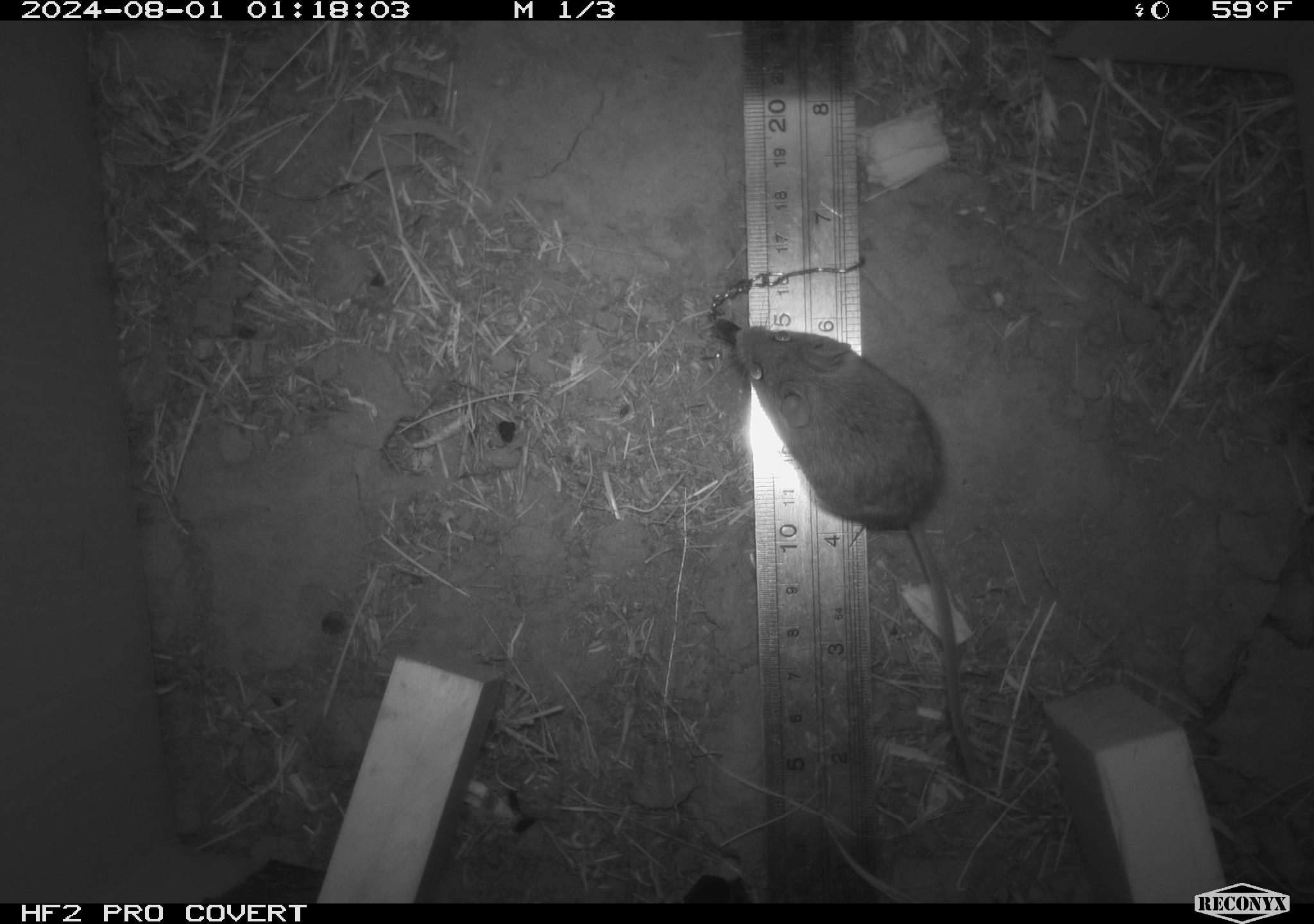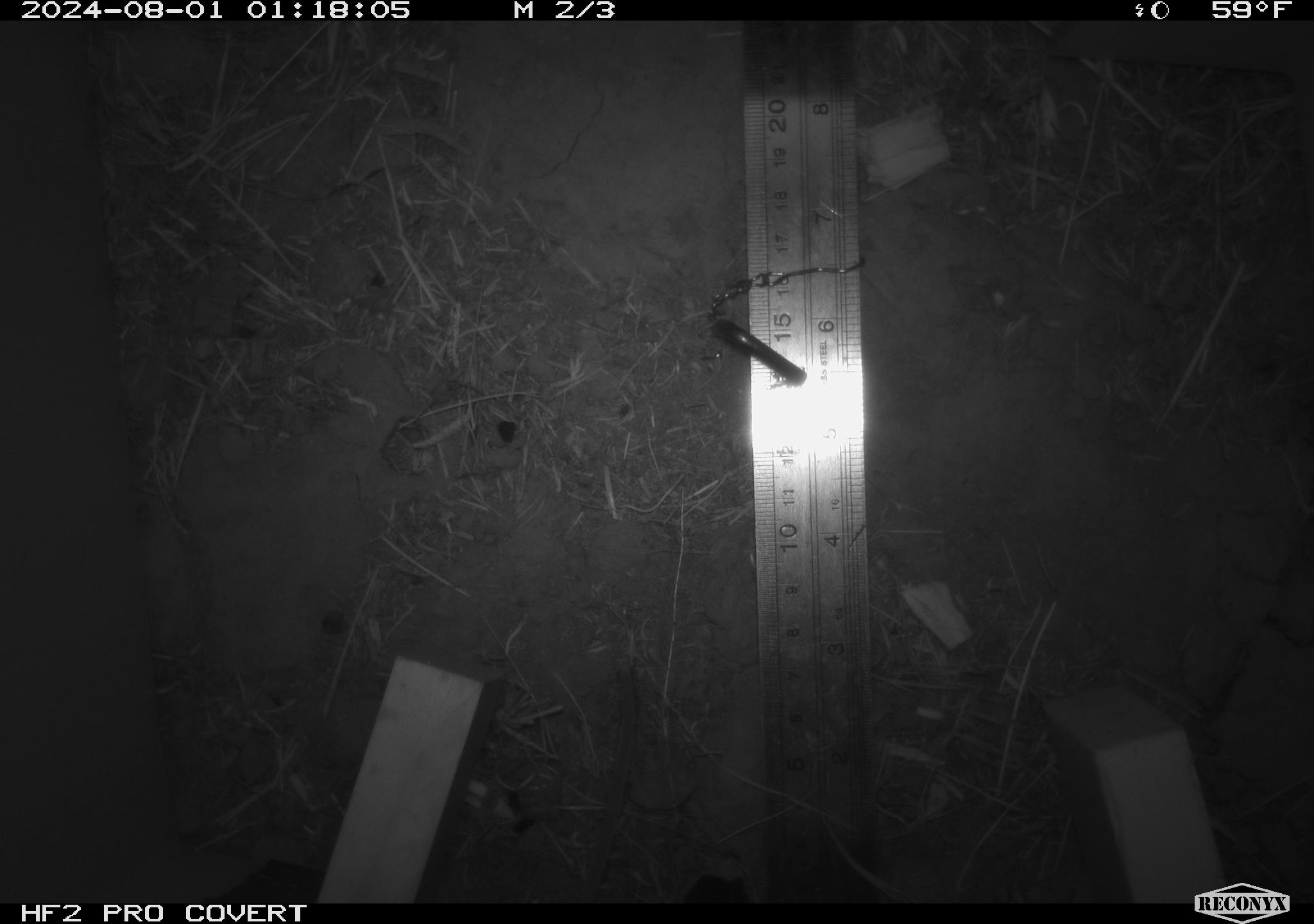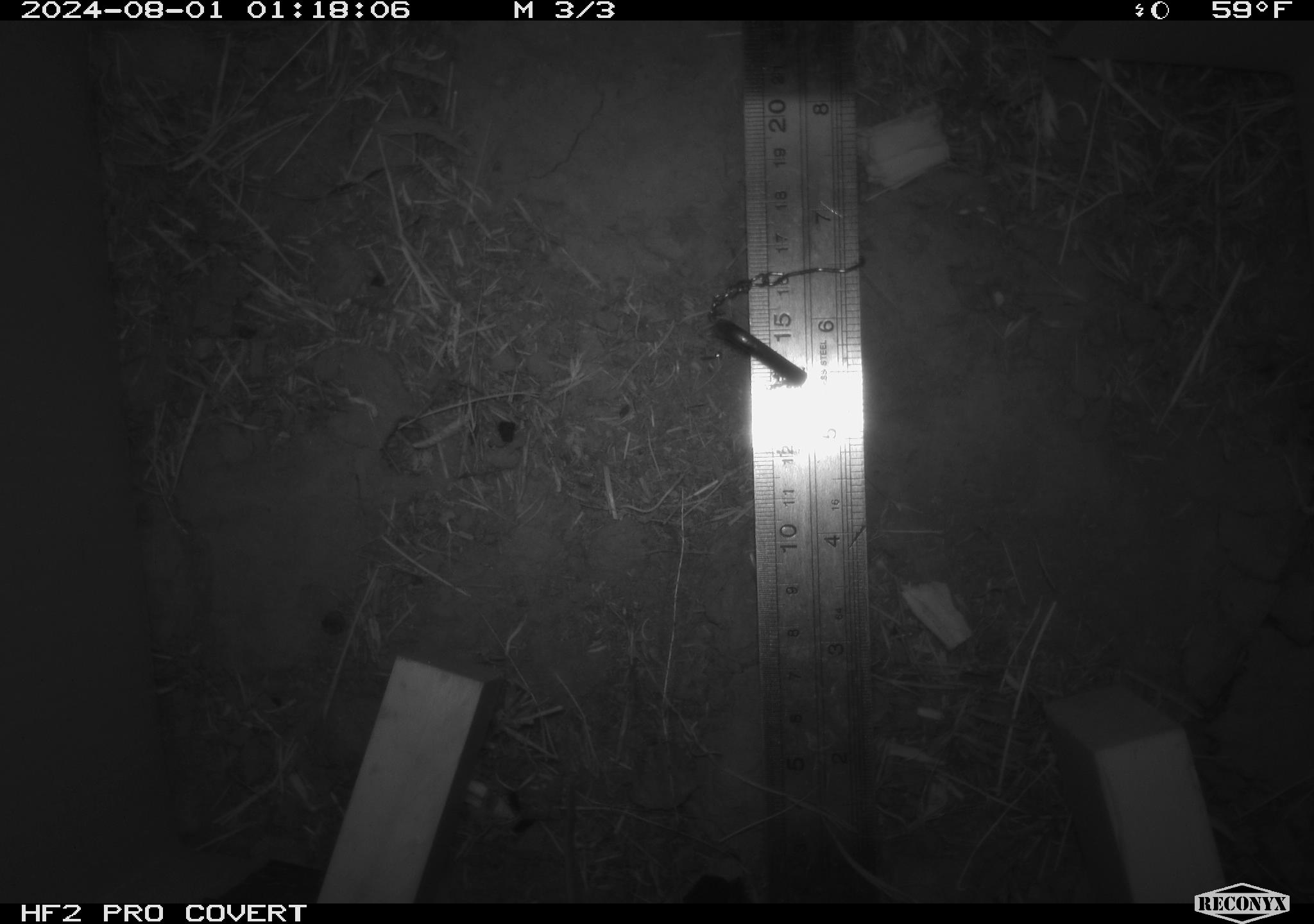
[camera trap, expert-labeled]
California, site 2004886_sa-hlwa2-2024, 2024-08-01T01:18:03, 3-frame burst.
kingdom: Animalia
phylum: Chordata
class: Mammalia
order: Rodentia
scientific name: Rodentia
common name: mouse species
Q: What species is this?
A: Mouse species (Rodentia).